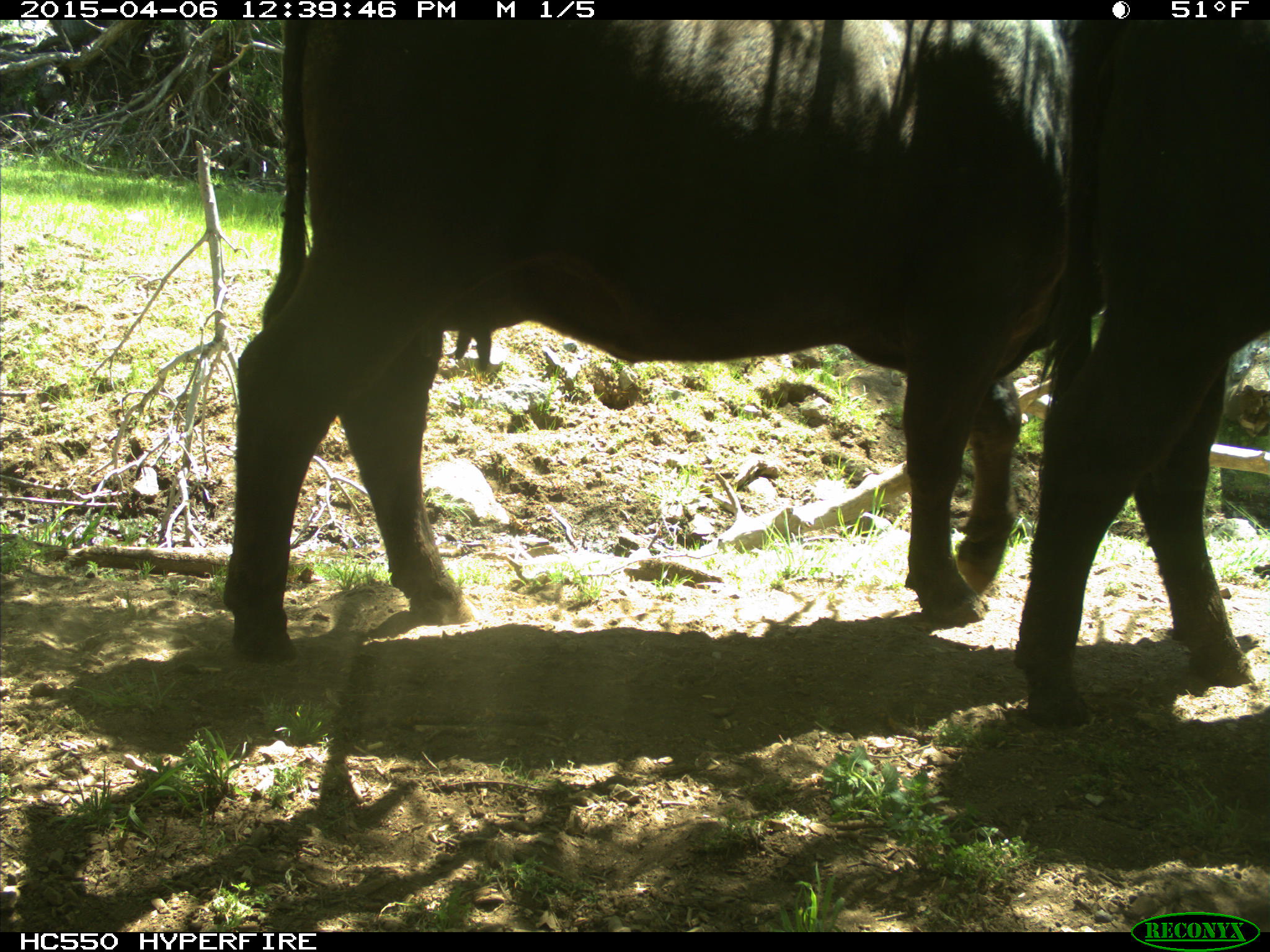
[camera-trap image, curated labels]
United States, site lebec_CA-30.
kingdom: Animalia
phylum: Chordata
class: Mammalia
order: Artiodactyla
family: Bovidae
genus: Bos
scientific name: Bos taurus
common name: domestic cow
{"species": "Bos taurus (domestic cow)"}